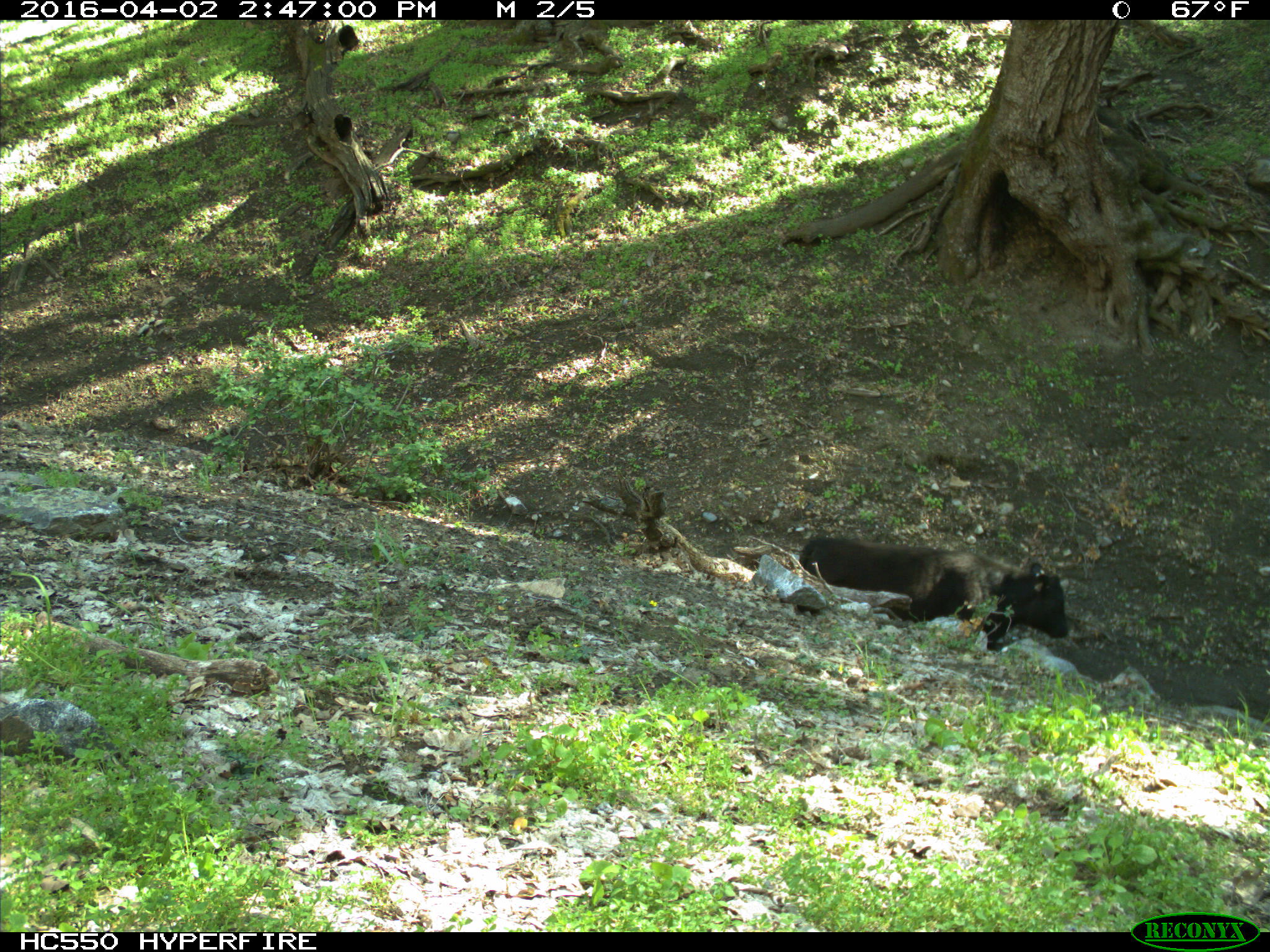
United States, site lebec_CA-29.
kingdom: Animalia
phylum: Chordata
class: Mammalia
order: Artiodactyla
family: Bovidae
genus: Bos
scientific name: Bos taurus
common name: domestic cow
Bos taurus (domestic cow).